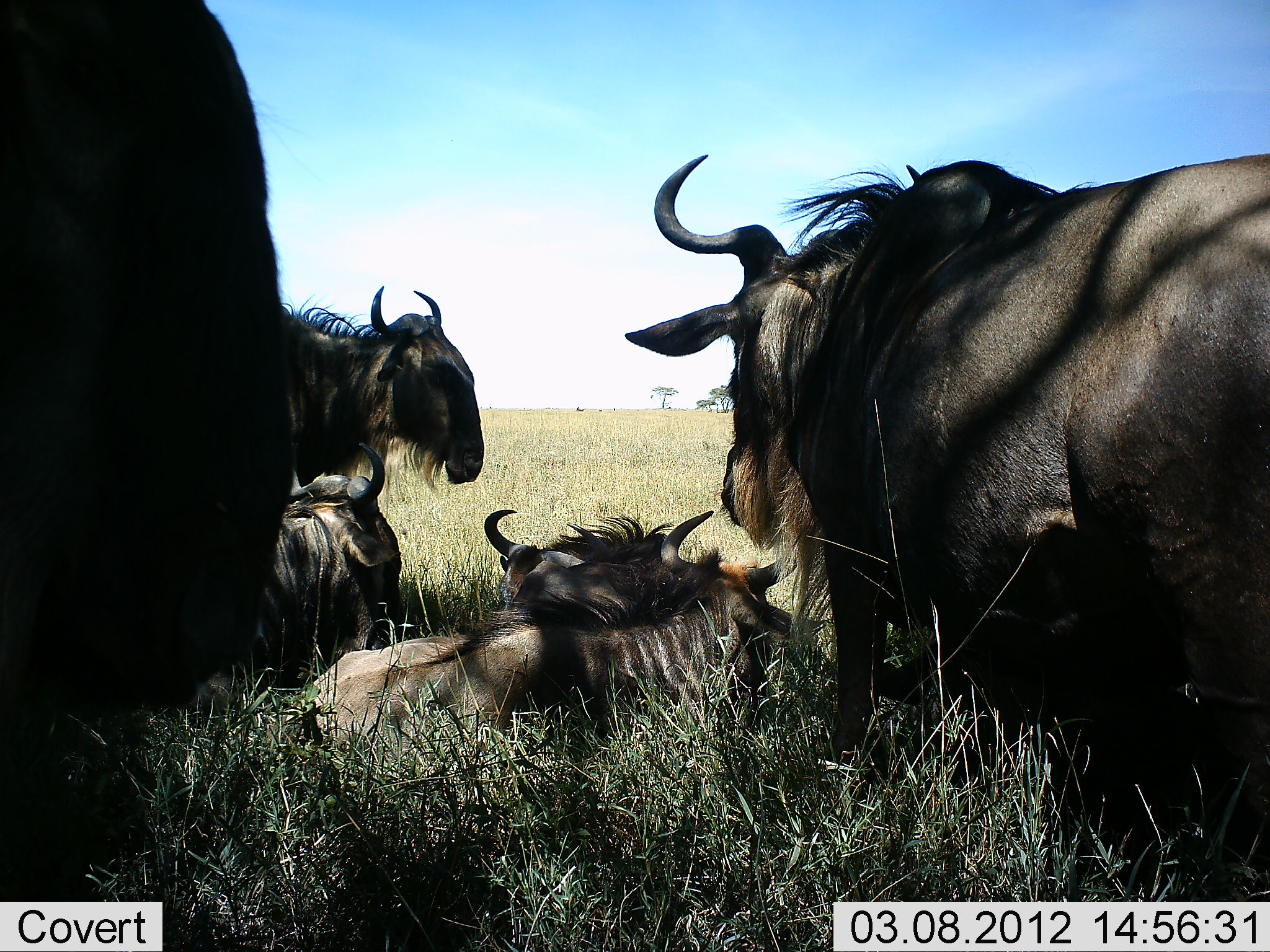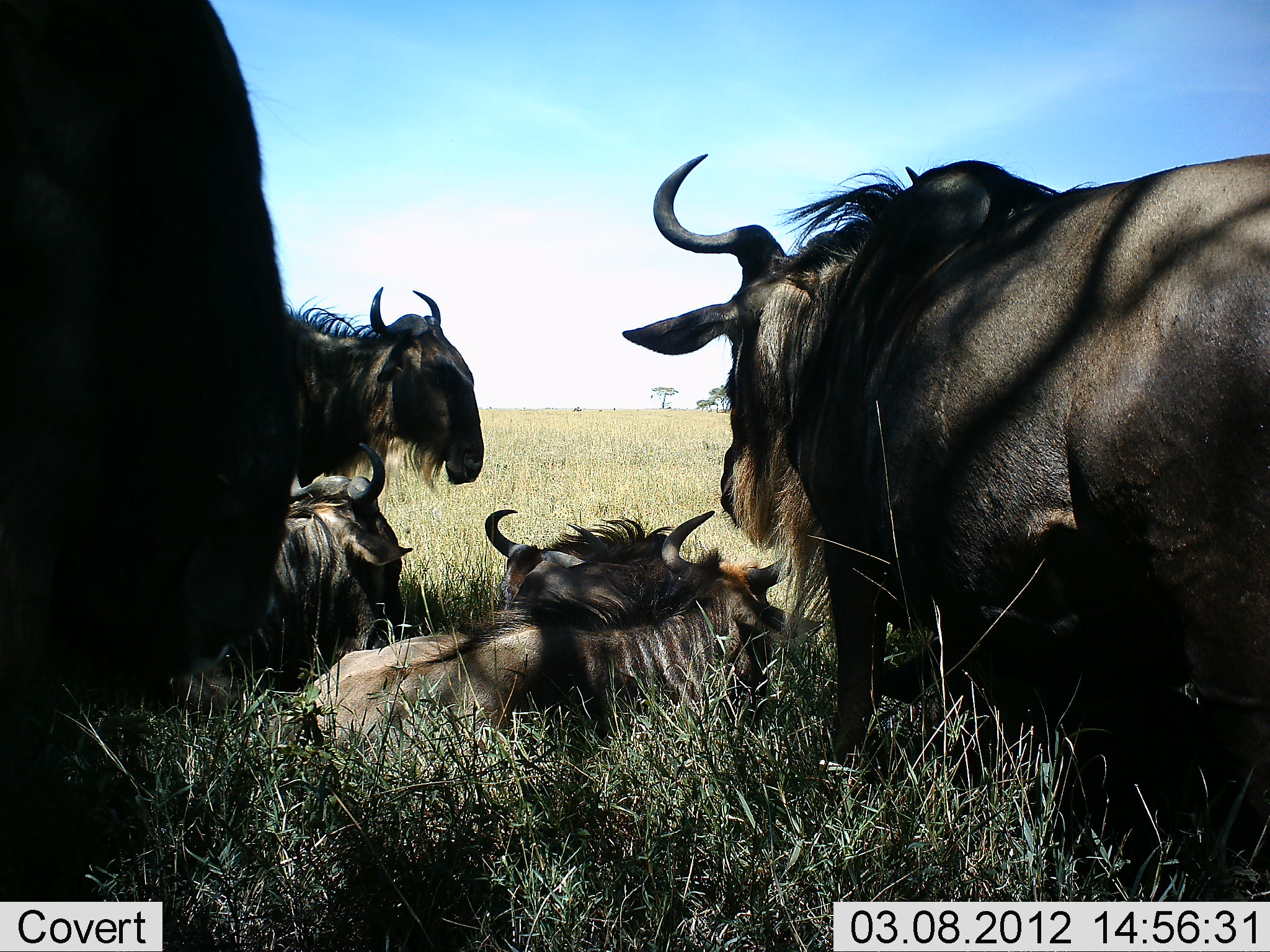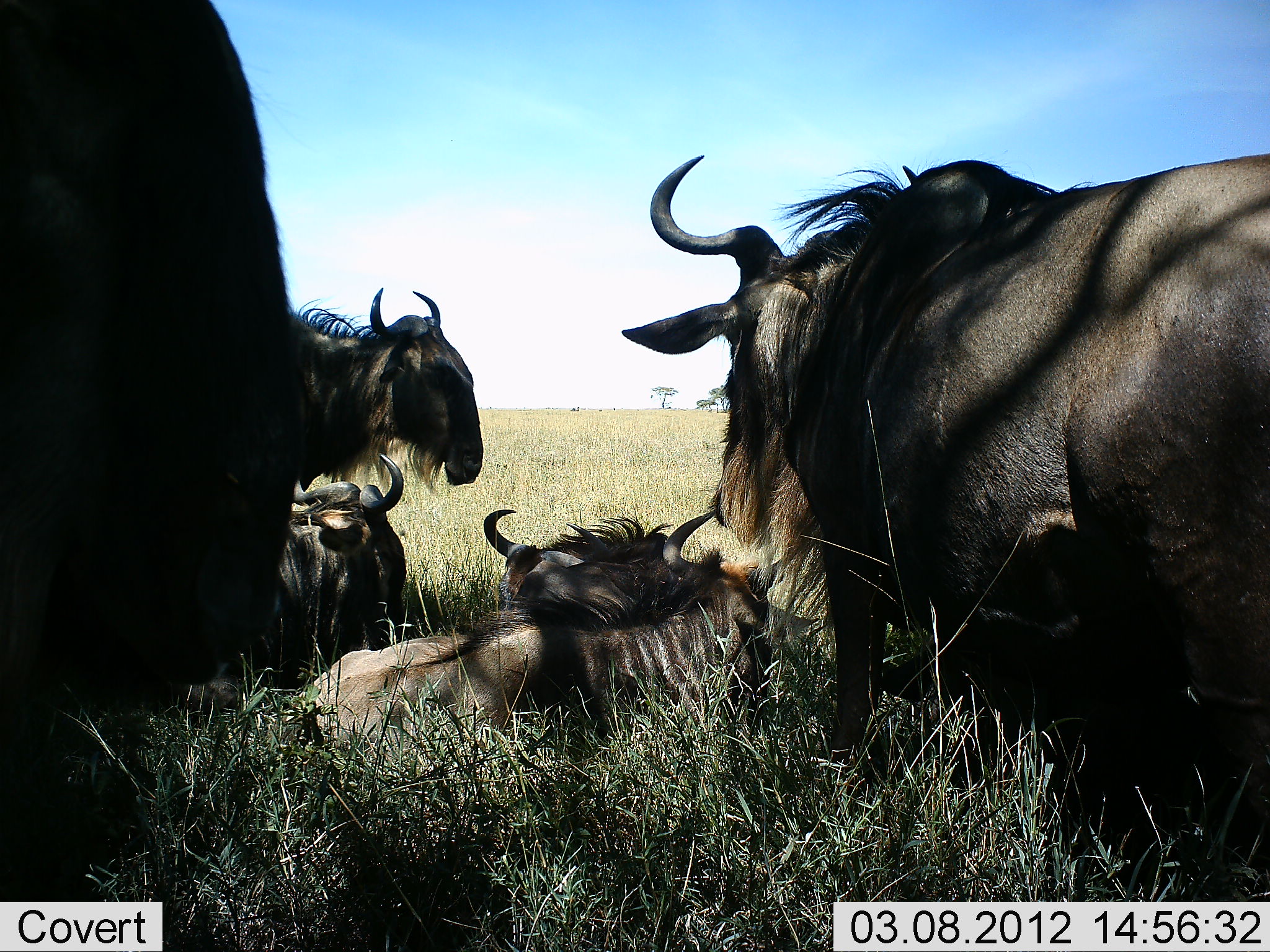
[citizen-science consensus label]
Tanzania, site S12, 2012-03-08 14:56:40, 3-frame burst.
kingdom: Animalia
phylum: Chordata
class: Mammalia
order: Artiodactyla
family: Bovidae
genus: Connochaetes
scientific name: Connochaetes taurinus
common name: blue wildebeest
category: wildebeest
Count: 6.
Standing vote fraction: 82%.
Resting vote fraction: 100%.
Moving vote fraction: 0%.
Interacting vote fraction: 0%.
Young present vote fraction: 0%.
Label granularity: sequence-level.